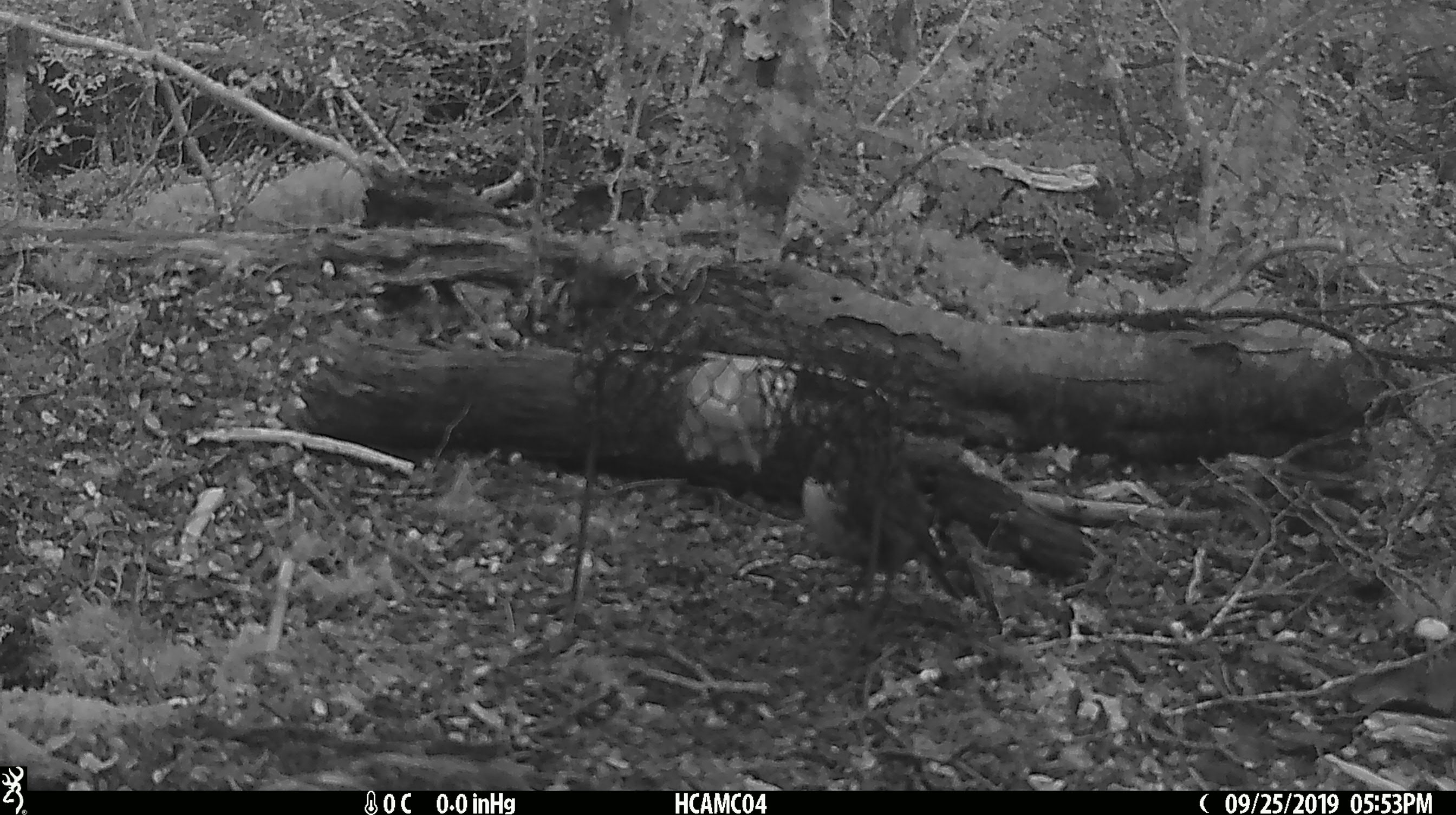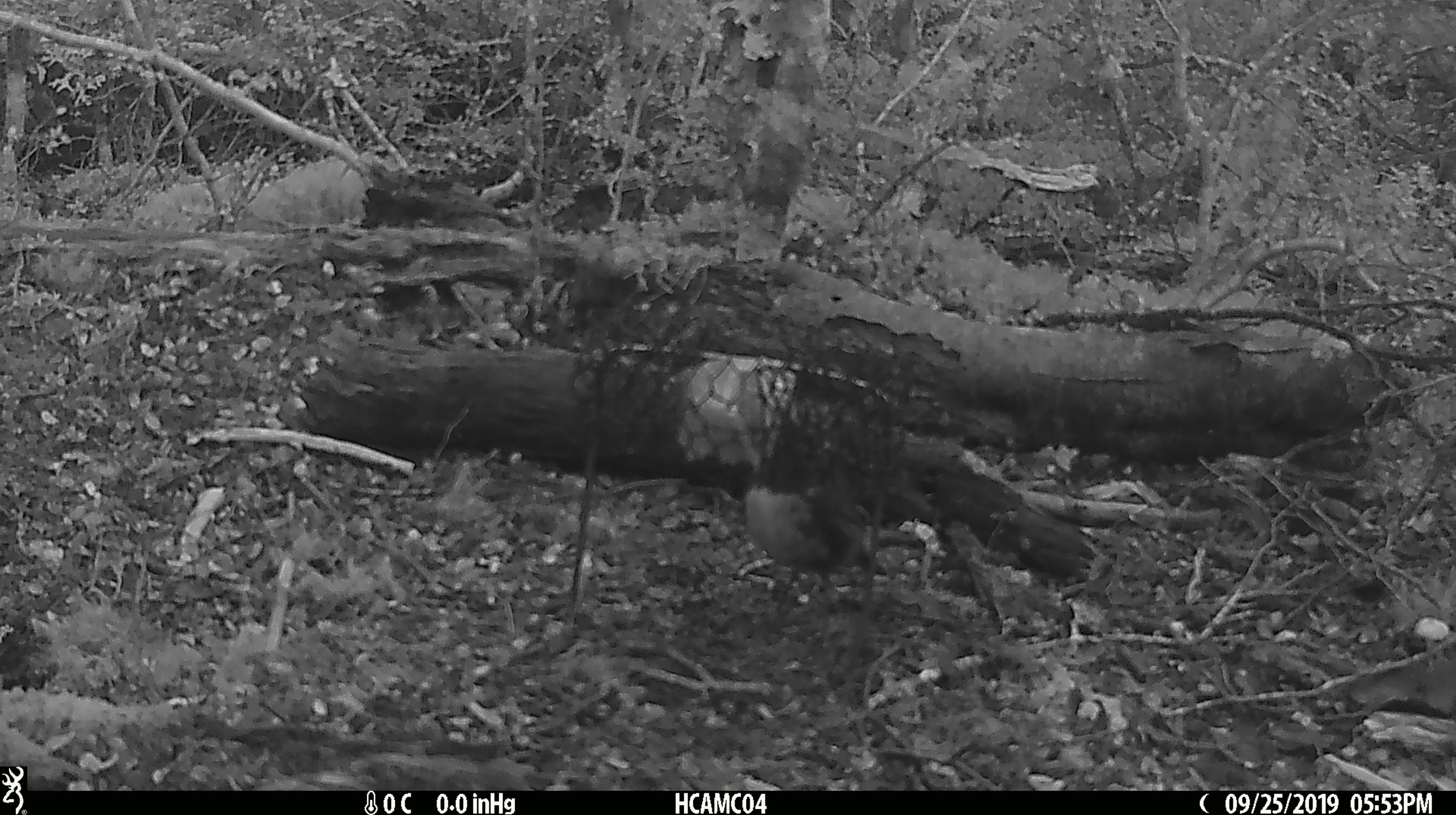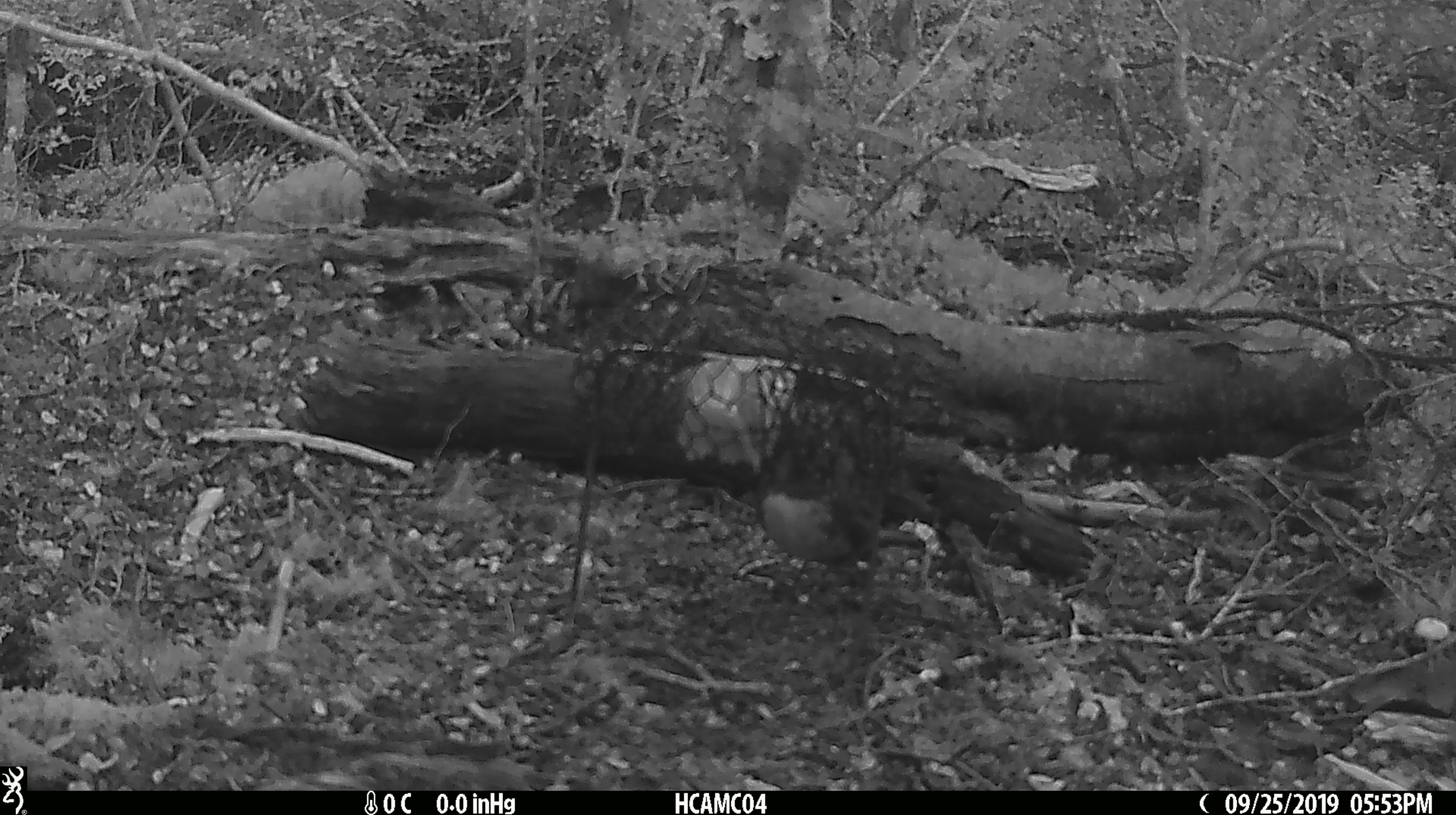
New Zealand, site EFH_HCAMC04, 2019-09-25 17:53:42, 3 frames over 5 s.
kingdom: Animalia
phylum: Chordata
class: Aves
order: Passeriformes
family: Petroicidae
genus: Petroica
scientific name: Petroica australis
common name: new zealand robin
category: robin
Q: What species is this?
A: Robin (new zealand robin) (Petroica australis).